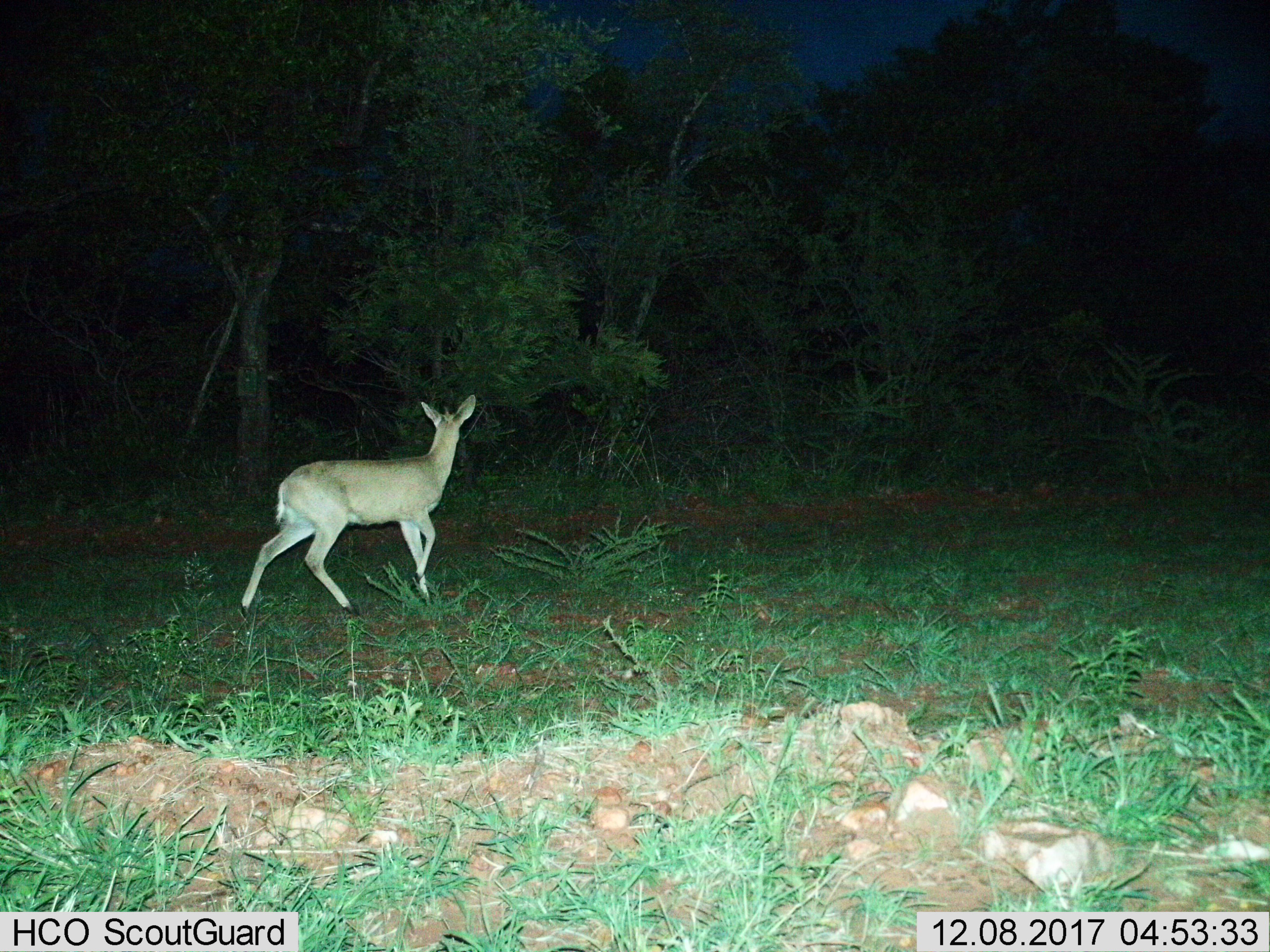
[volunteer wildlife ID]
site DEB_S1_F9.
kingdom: Animalia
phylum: Chordata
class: Mammalia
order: Artiodactyla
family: Bovidae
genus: Sylvicapra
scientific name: Sylvicapra grimmia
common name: common duiker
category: duikercommongrey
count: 1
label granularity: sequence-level